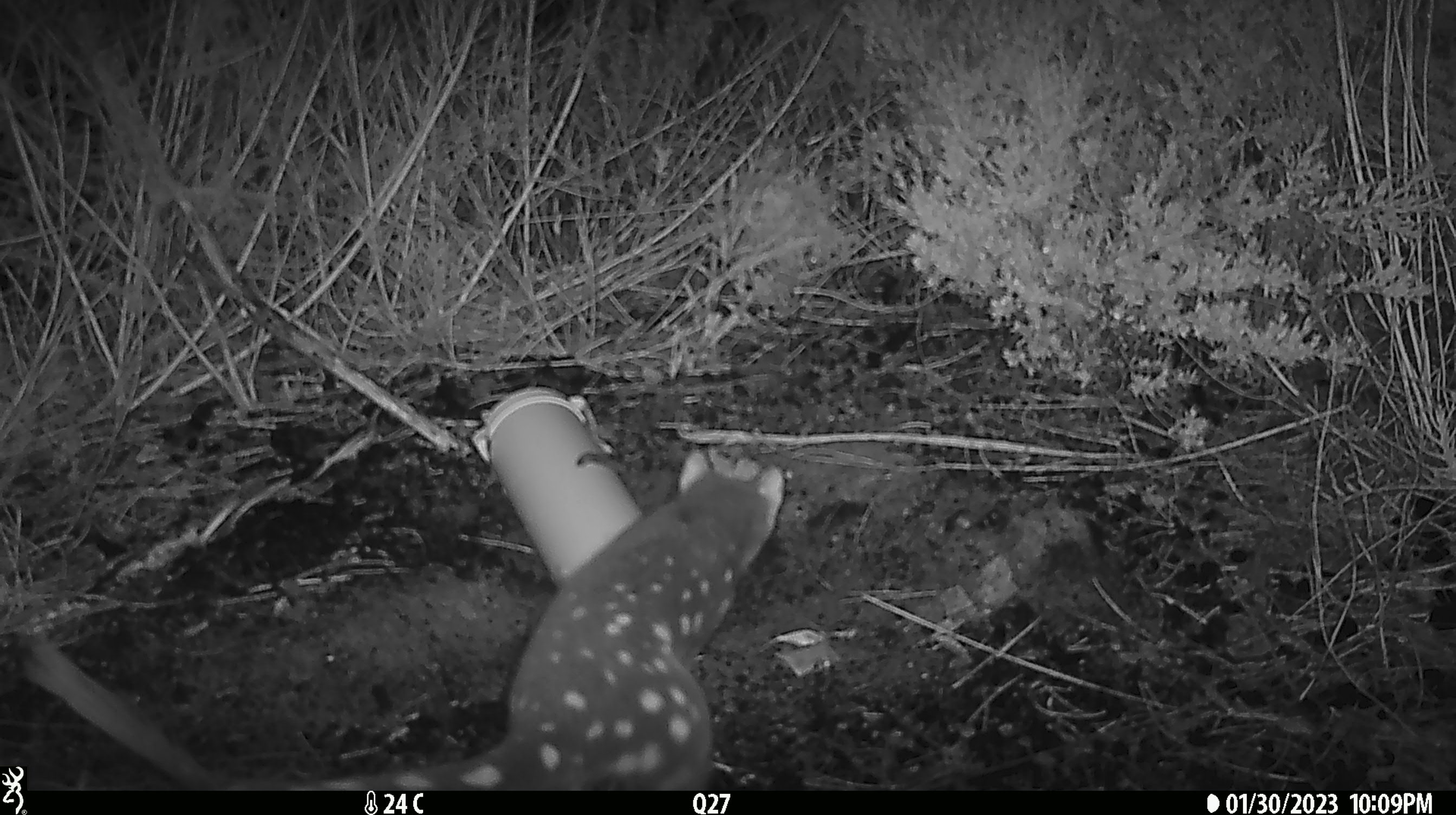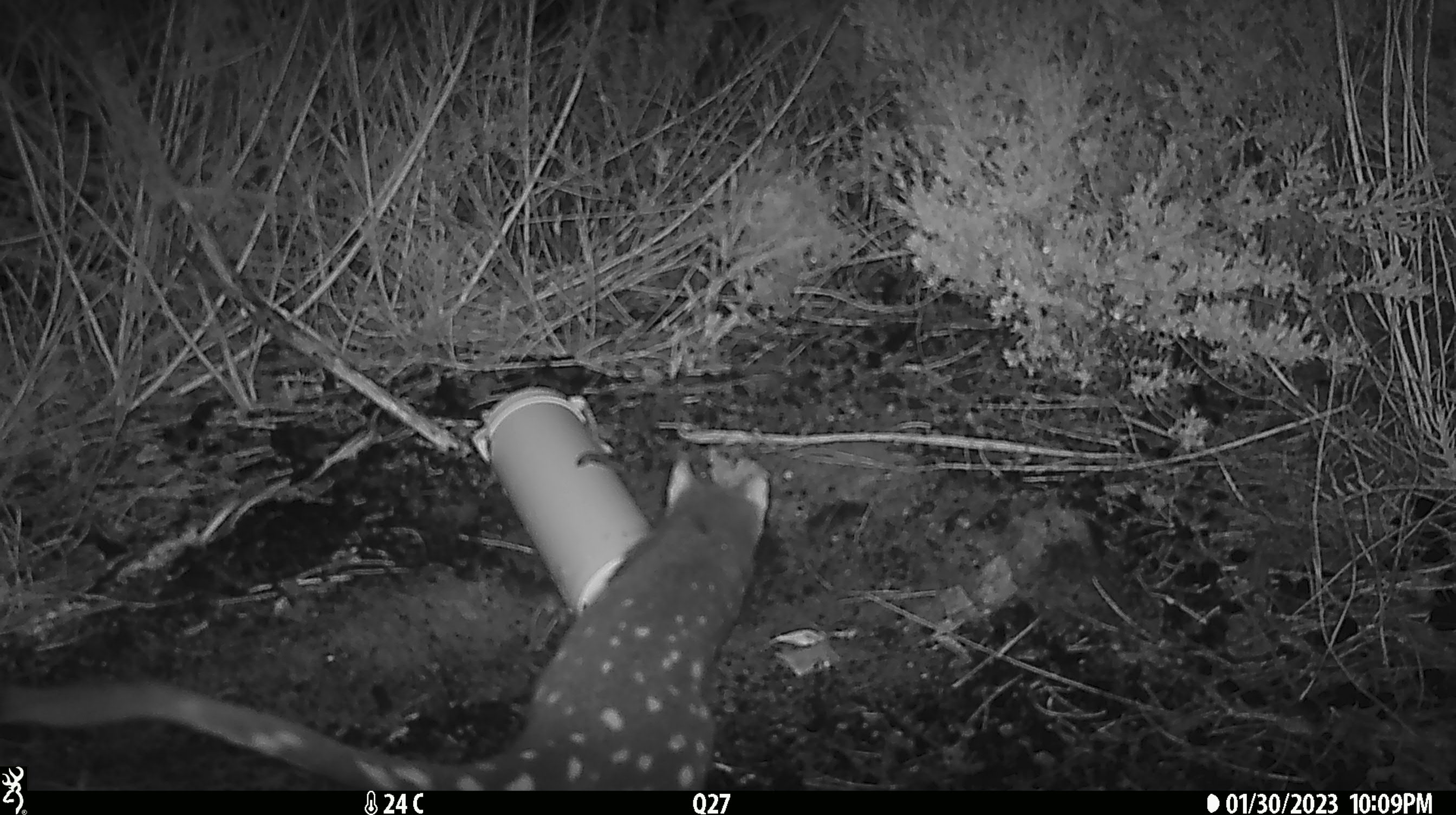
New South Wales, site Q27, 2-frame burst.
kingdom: Animalia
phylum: Chordata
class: Mammalia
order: Dasyuromorphia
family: Dasyuridae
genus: Dasyurus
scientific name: Dasyurus maculatus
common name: spotted-tailed quoll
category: quoll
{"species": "quoll (spotted-tailed quoll) (Dasyurus maculatus)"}